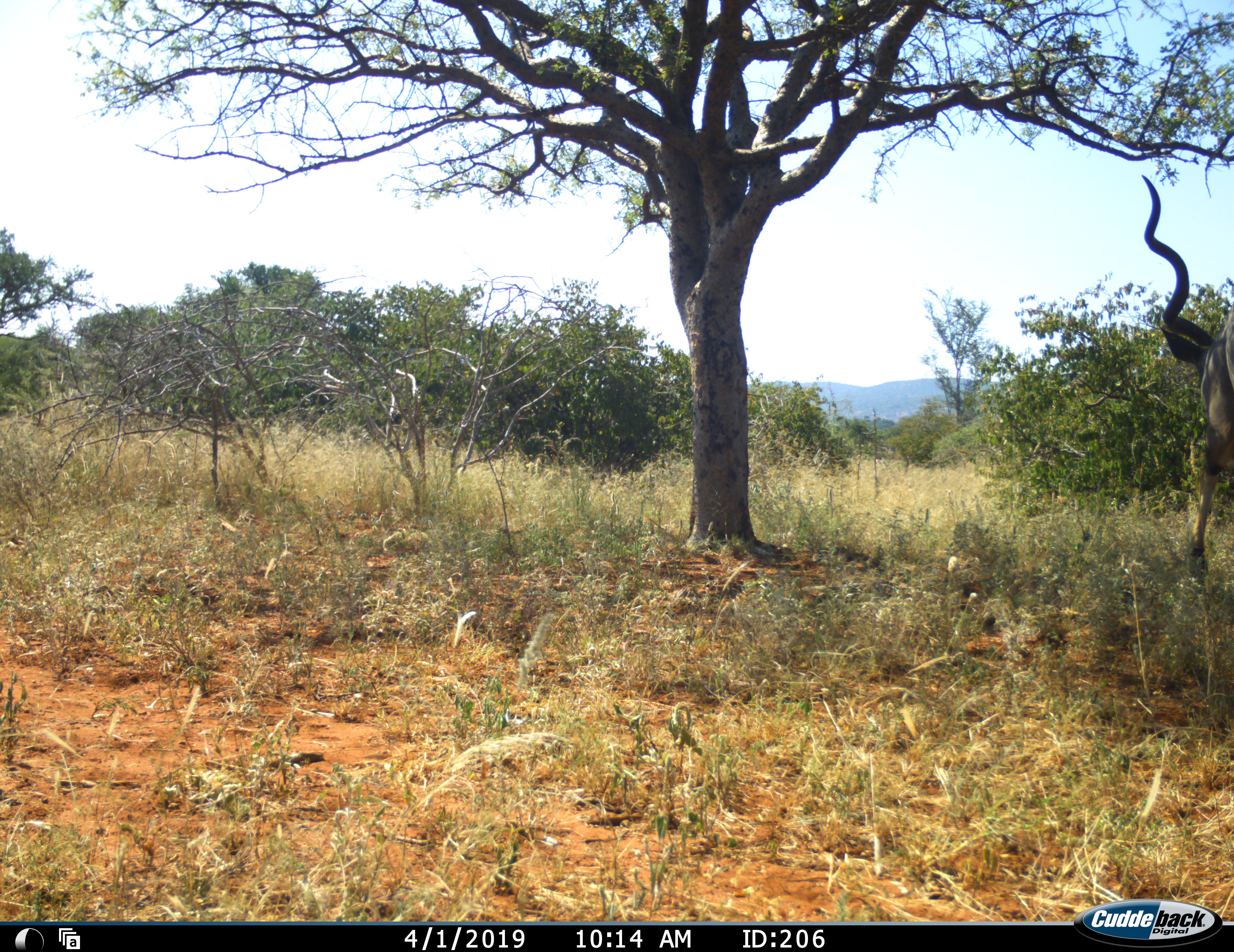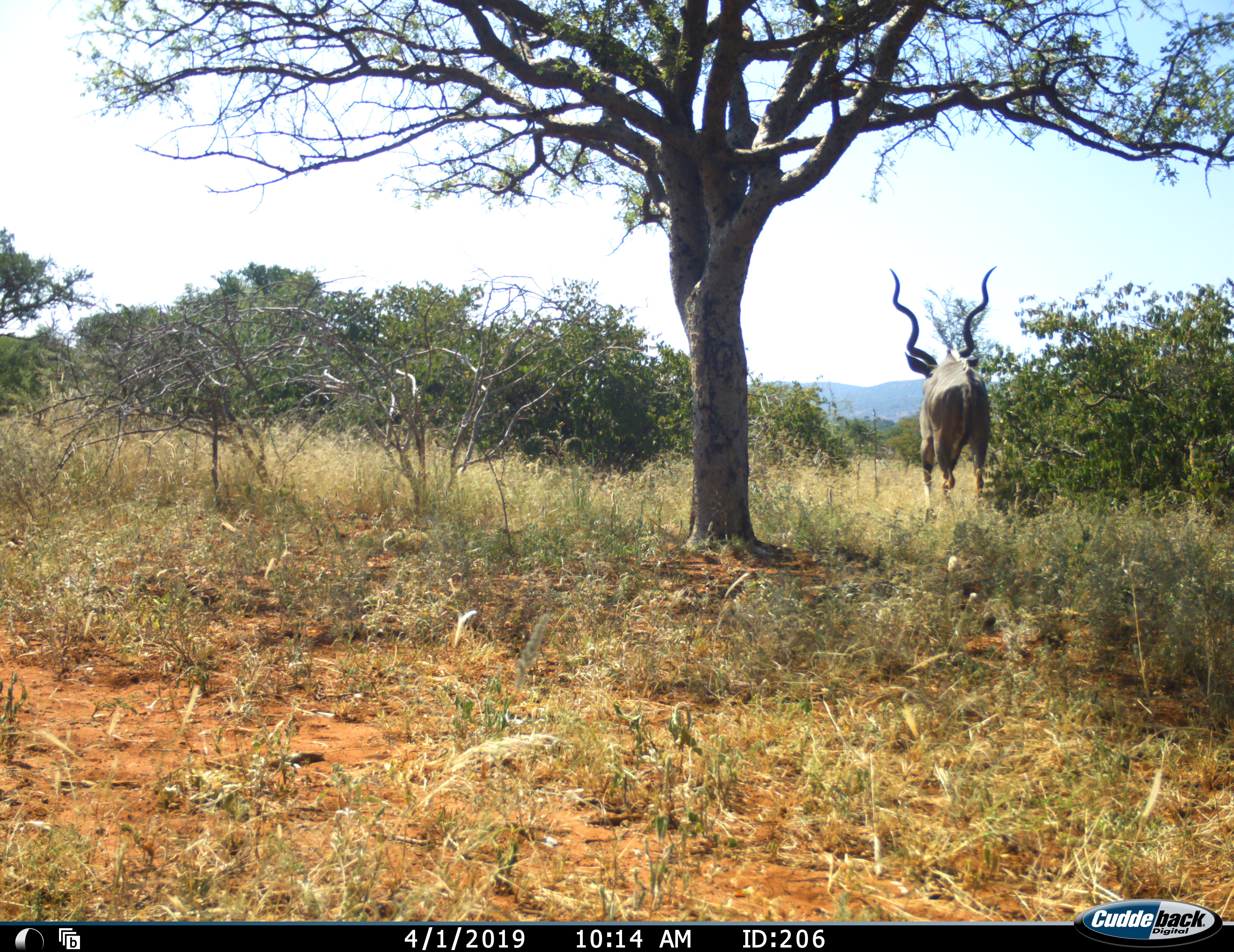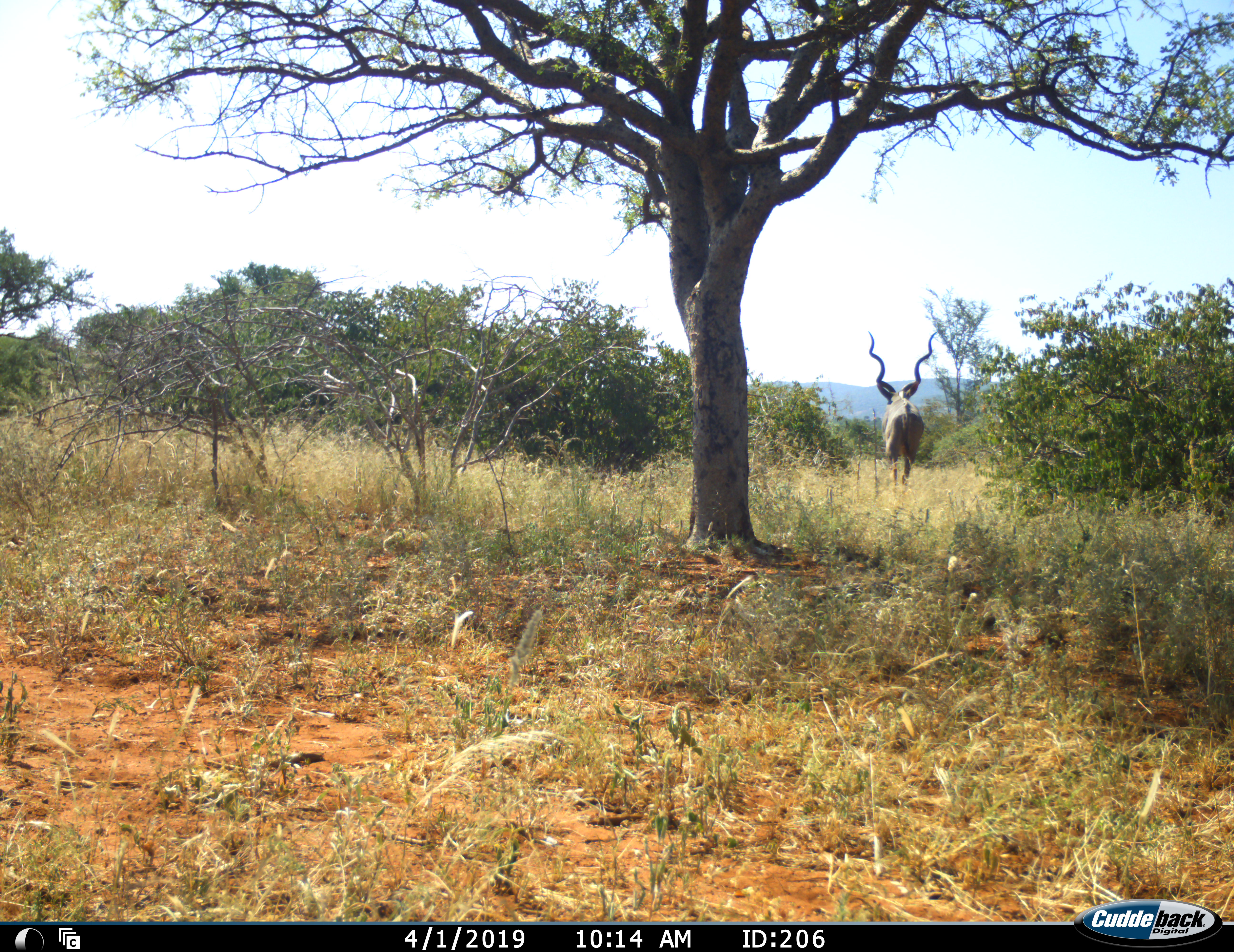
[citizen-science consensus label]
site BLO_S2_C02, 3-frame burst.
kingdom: Animalia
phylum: Chordata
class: Mammalia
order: Artiodactyla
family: Bovidae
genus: Tragelaphus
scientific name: Tragelaphus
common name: kudu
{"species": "kudu (Tragelaphus)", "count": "1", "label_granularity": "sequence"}